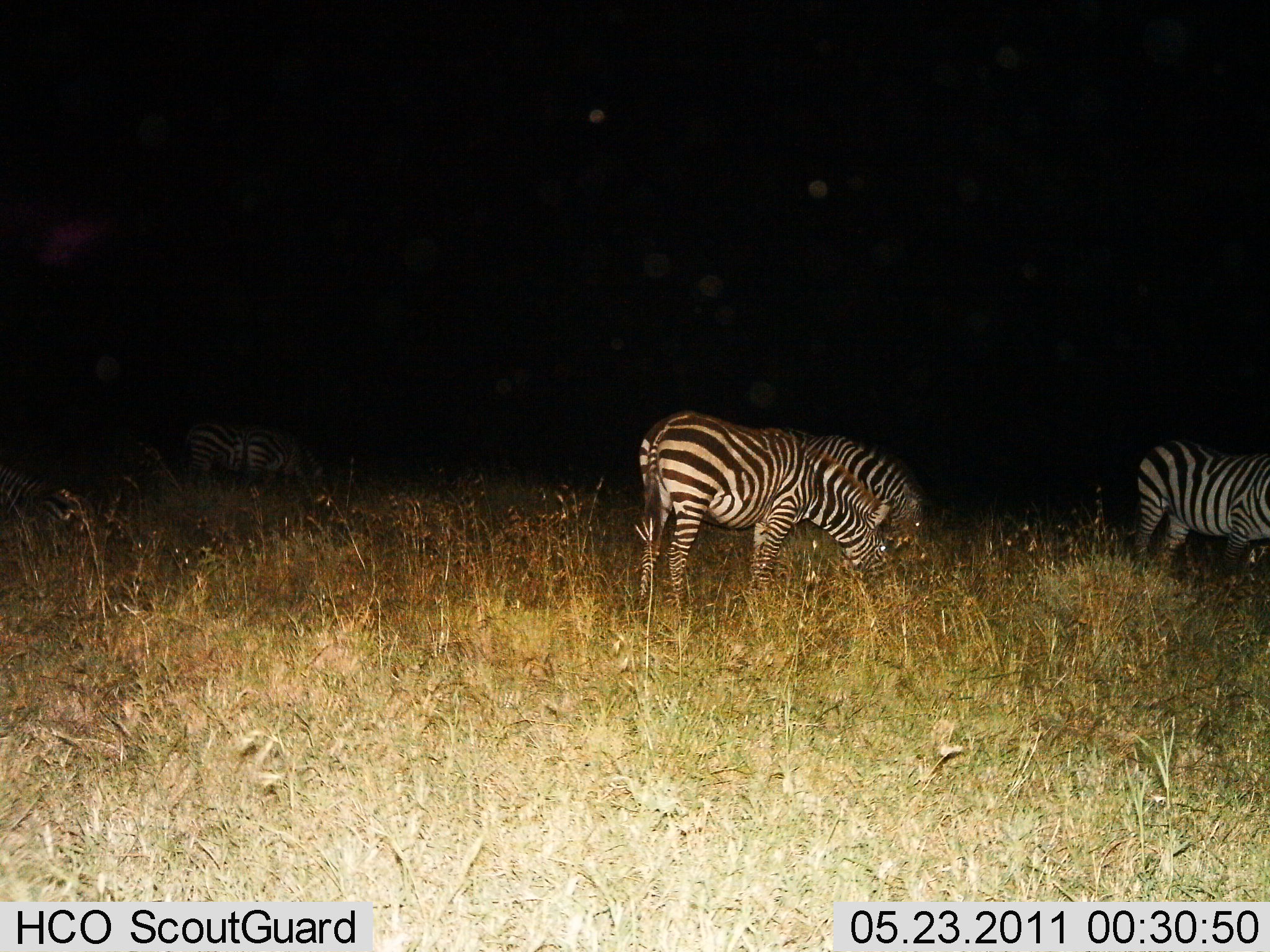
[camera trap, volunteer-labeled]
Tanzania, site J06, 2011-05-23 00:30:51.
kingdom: Animalia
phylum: Chordata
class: Mammalia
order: Perissodactyla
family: Equidae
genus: Equus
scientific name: Equus quagga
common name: plains zebra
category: zebra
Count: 5.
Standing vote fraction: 10%.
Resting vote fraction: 10%.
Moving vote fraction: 0%.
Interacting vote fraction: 0%.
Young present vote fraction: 0%.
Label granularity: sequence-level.